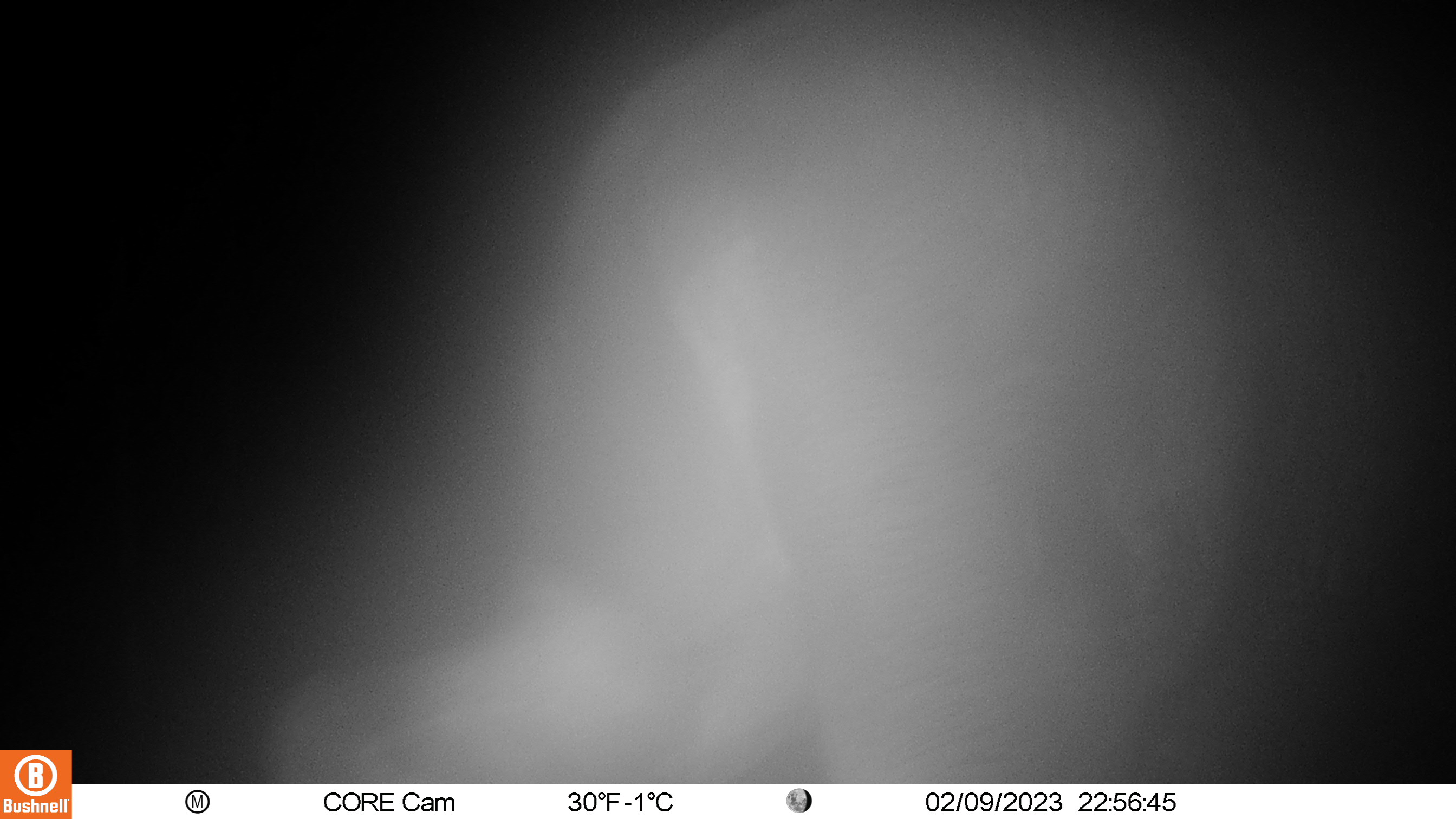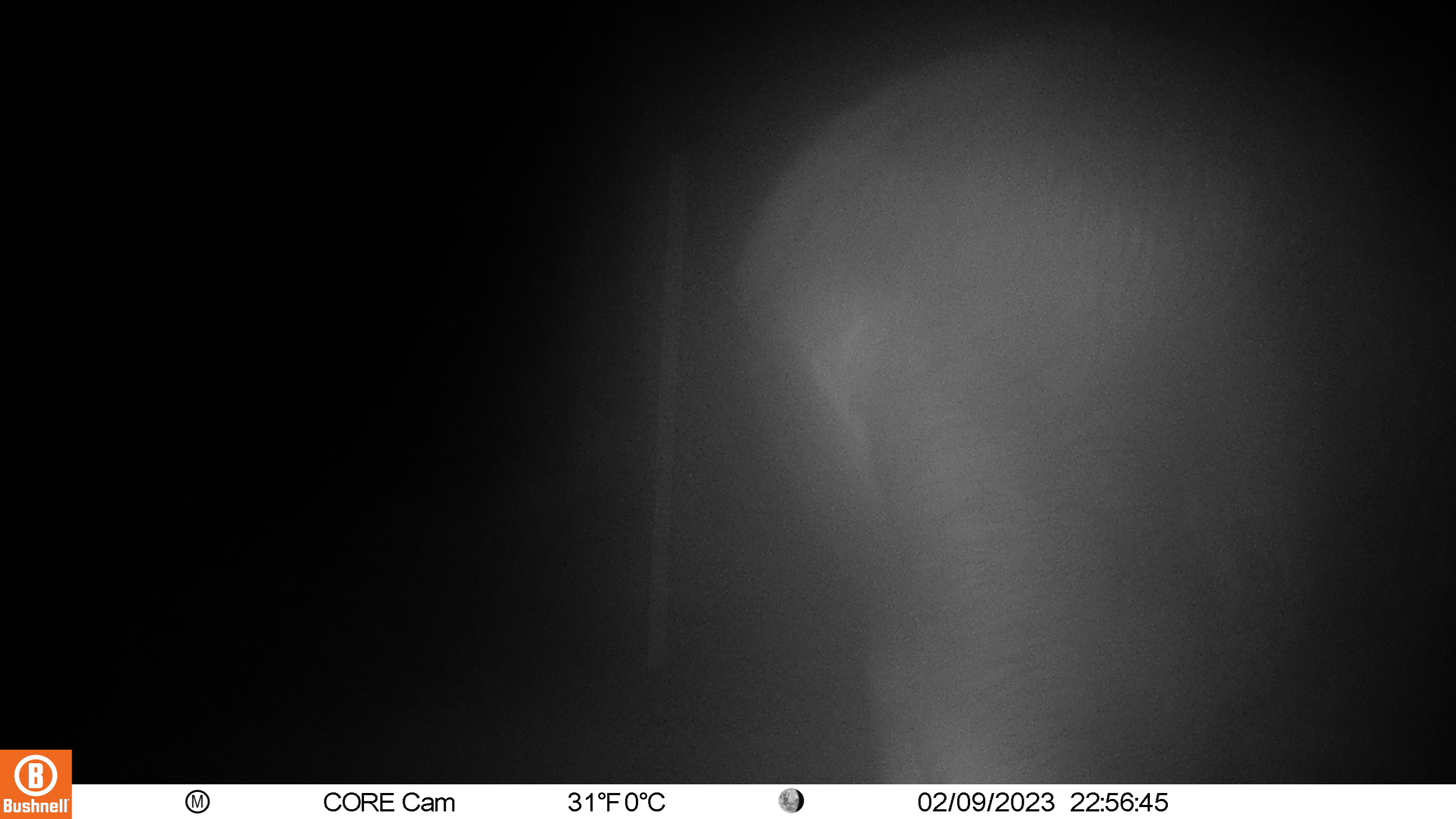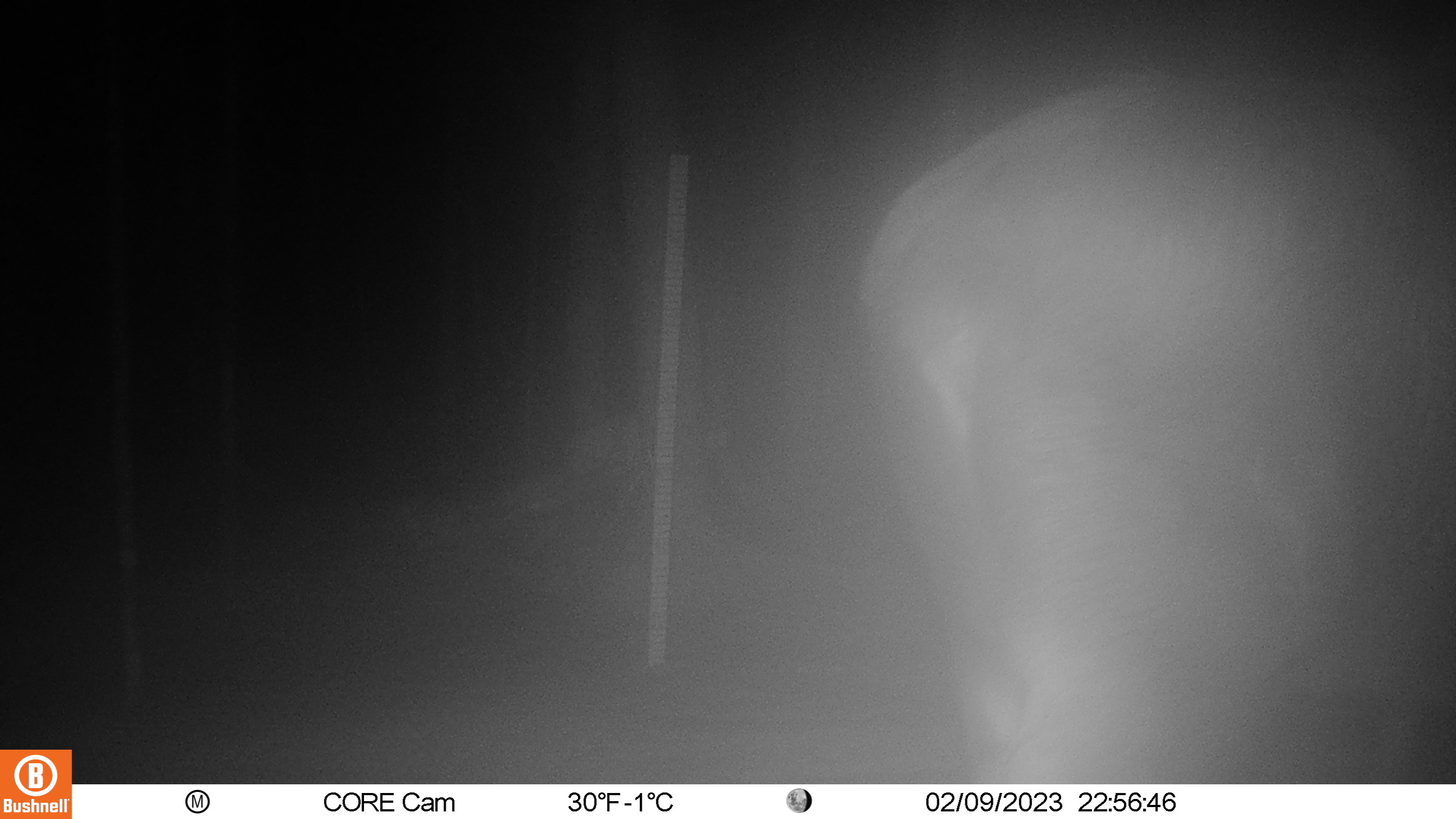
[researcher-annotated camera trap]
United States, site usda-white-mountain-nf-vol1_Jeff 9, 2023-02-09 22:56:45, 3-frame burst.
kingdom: Animalia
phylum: Chordata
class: Mammalia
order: Carnivora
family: Ursidae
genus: Ursus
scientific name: Ursus americanus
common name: black bear